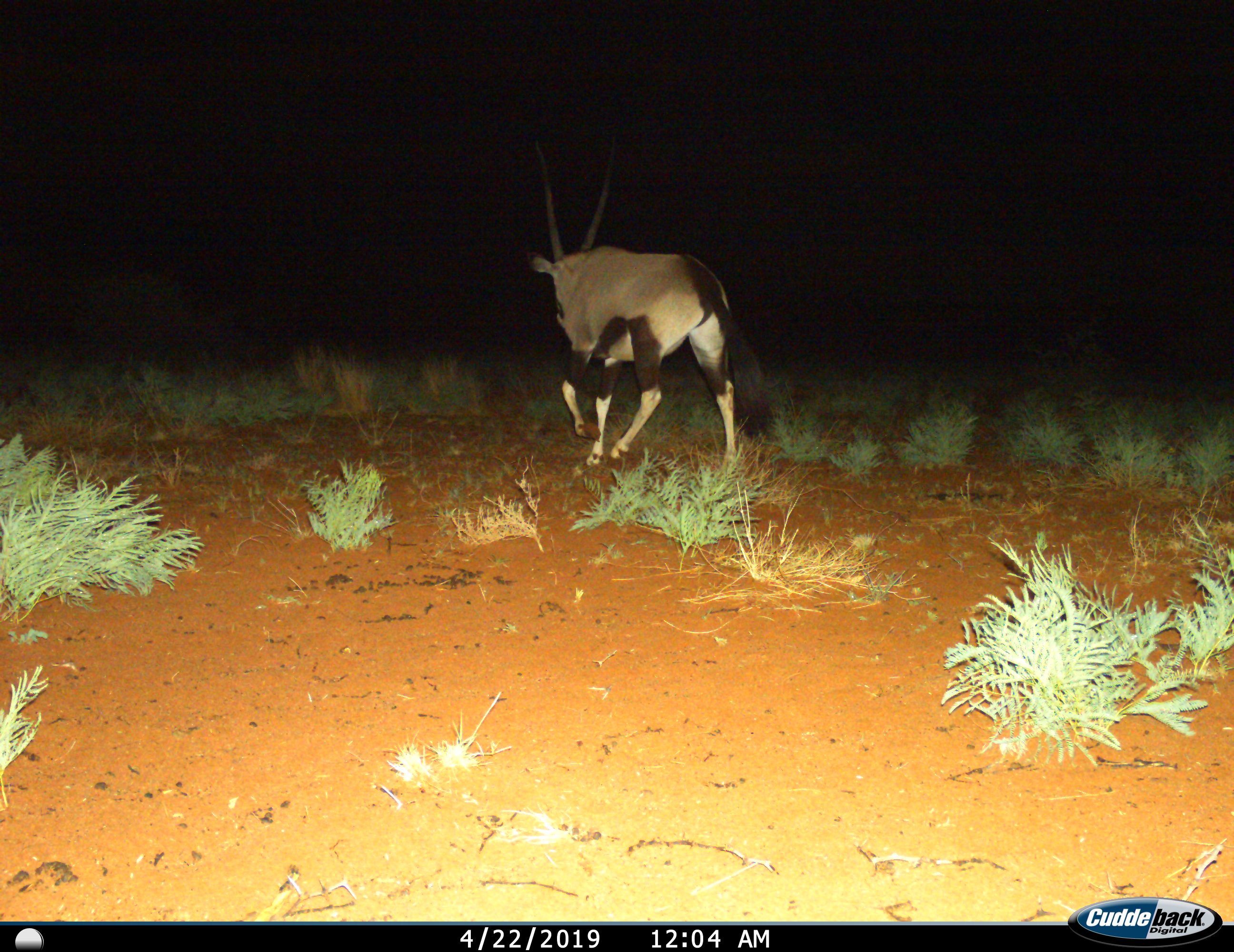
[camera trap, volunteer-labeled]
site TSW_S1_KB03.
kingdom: Animalia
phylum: Chordata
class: Mammalia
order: Artiodactyla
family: Bovidae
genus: Oryx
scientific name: Oryx gazella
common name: gemsbok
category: oryx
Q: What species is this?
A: Oryx (gemsbok) (Oryx gazella).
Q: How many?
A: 1.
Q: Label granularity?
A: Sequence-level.